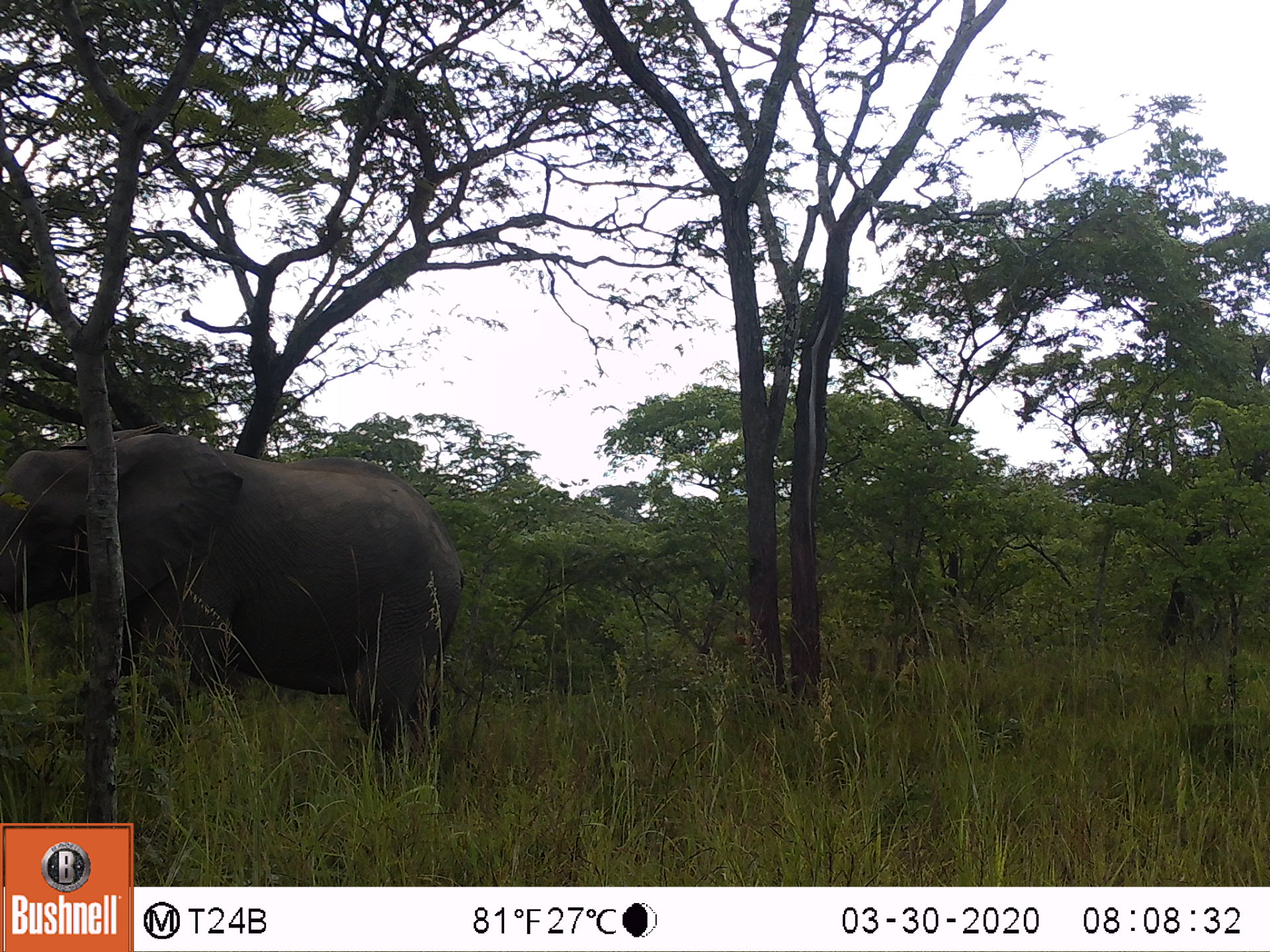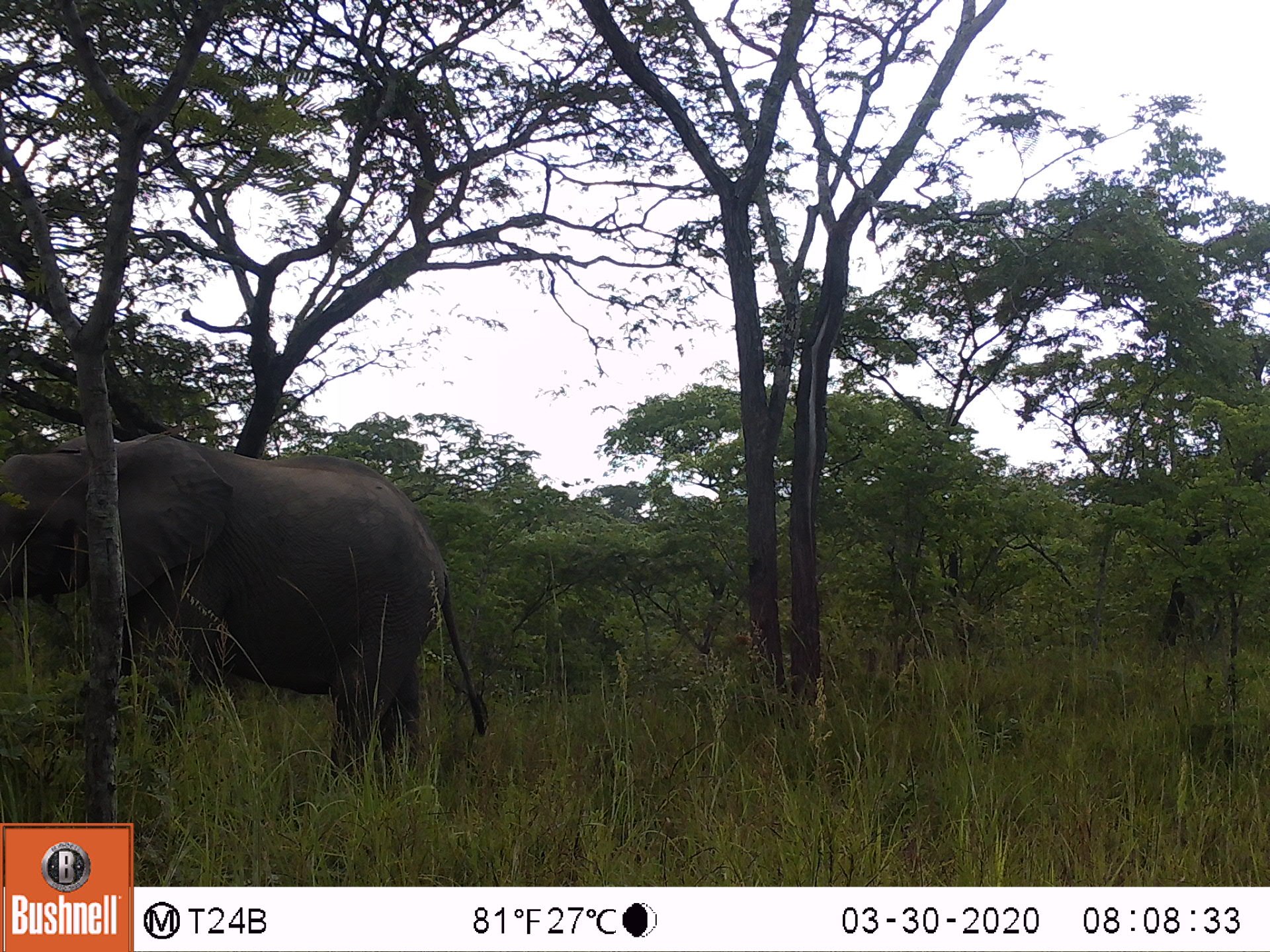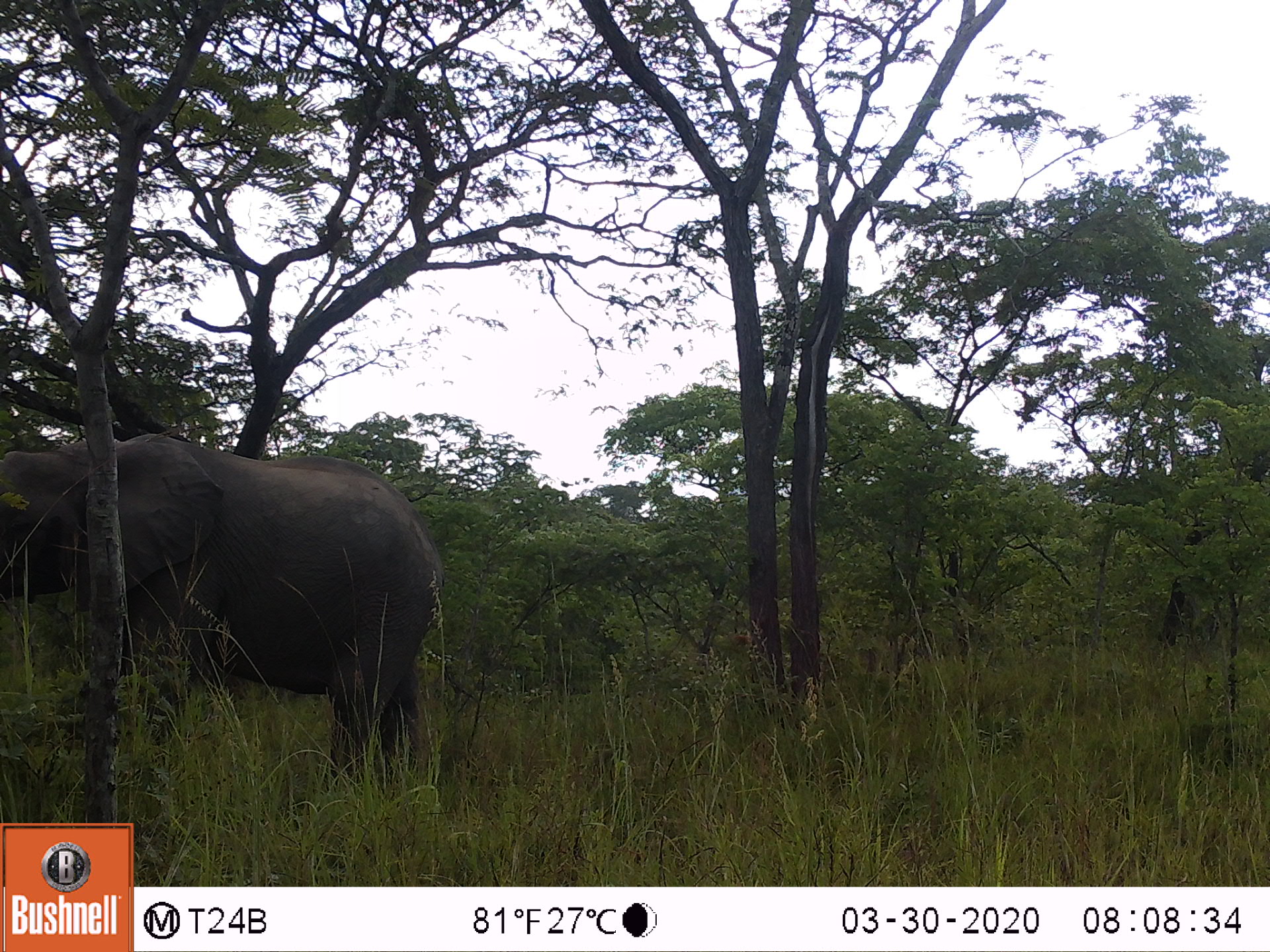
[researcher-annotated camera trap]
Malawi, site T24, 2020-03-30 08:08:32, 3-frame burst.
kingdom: Animalia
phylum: Chordata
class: Mammalia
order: Proboscidea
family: Elephantidae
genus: Loxodonta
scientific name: Loxodonta africana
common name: african savanna elephant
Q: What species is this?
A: African savanna elephant (Loxodonta africana).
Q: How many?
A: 1.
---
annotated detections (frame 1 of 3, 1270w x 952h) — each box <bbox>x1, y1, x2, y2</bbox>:
african savanna elephant: <bbox>0, 422, 478, 809</bbox>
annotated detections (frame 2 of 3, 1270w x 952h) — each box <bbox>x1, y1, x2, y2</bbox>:
african savanna elephant: <bbox>2, 422, 496, 809</bbox>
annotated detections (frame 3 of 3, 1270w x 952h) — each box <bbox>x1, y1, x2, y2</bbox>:
african savanna elephant: <bbox>1, 427, 474, 804</bbox>